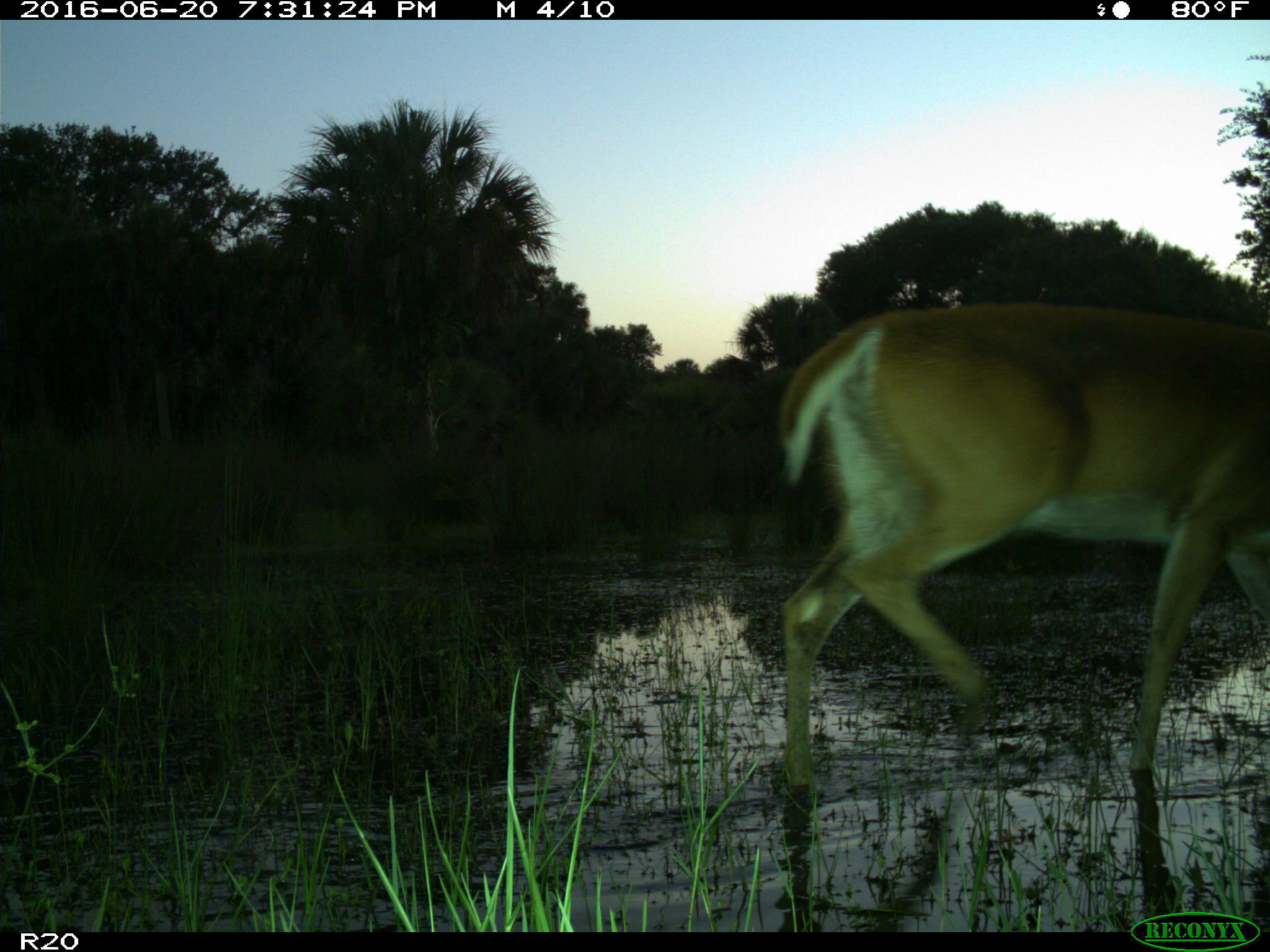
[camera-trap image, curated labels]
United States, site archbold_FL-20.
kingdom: Animalia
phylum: Chordata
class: Mammalia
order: Artiodactyla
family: Cervidae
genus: Odocoileus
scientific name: Odocoileus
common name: deer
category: unidentified deer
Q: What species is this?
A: Unidentified deer (deer) (Odocoileus).